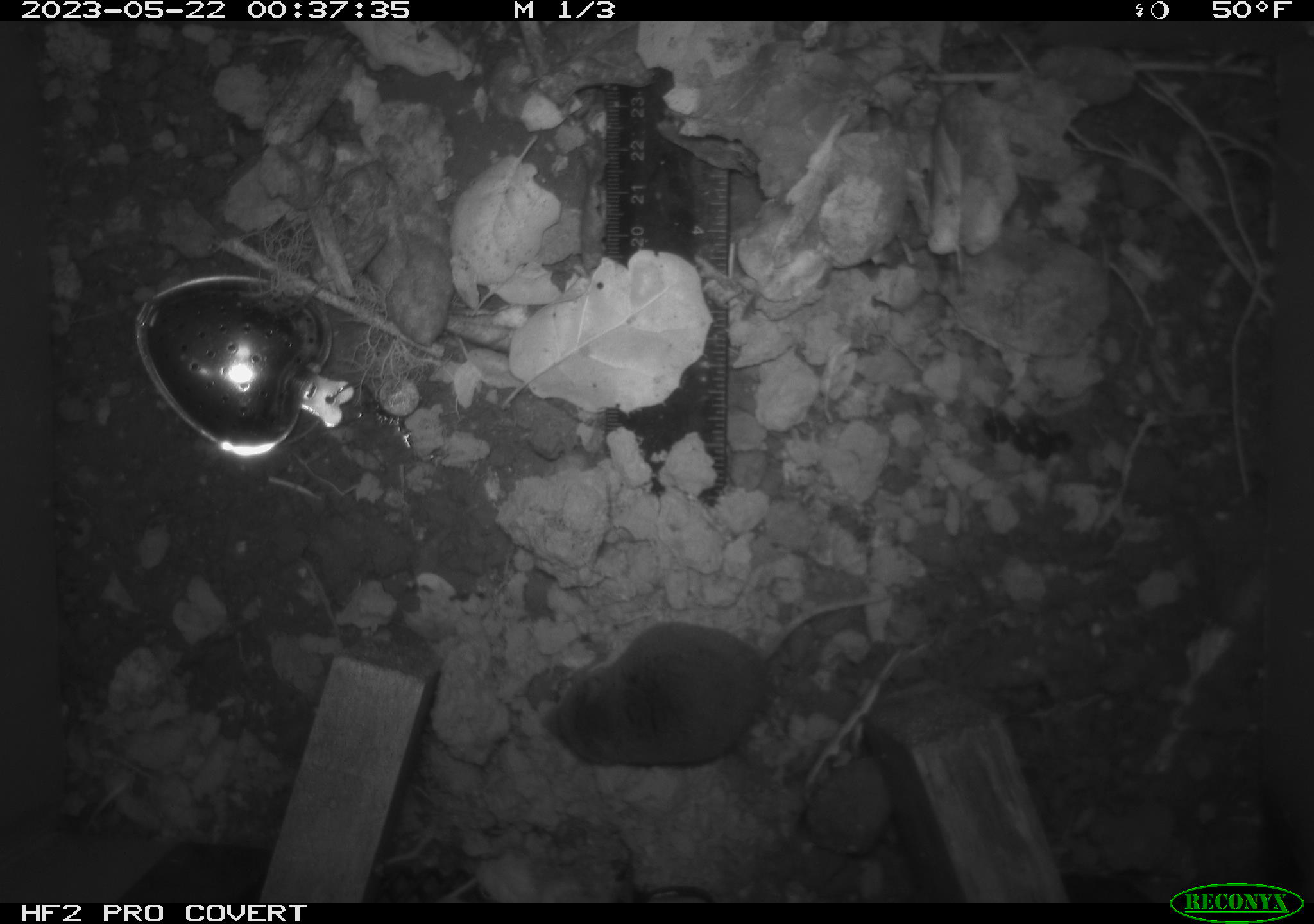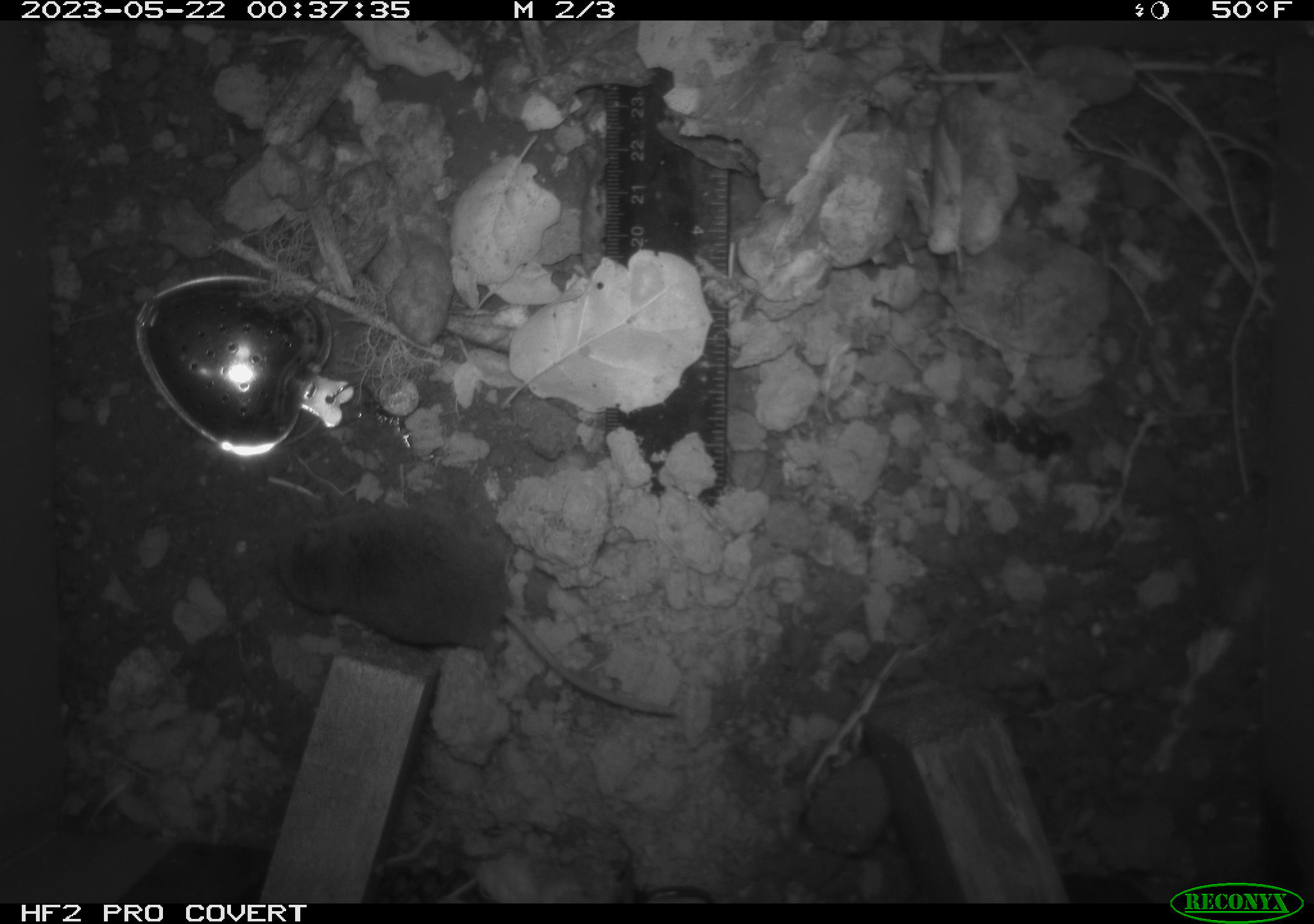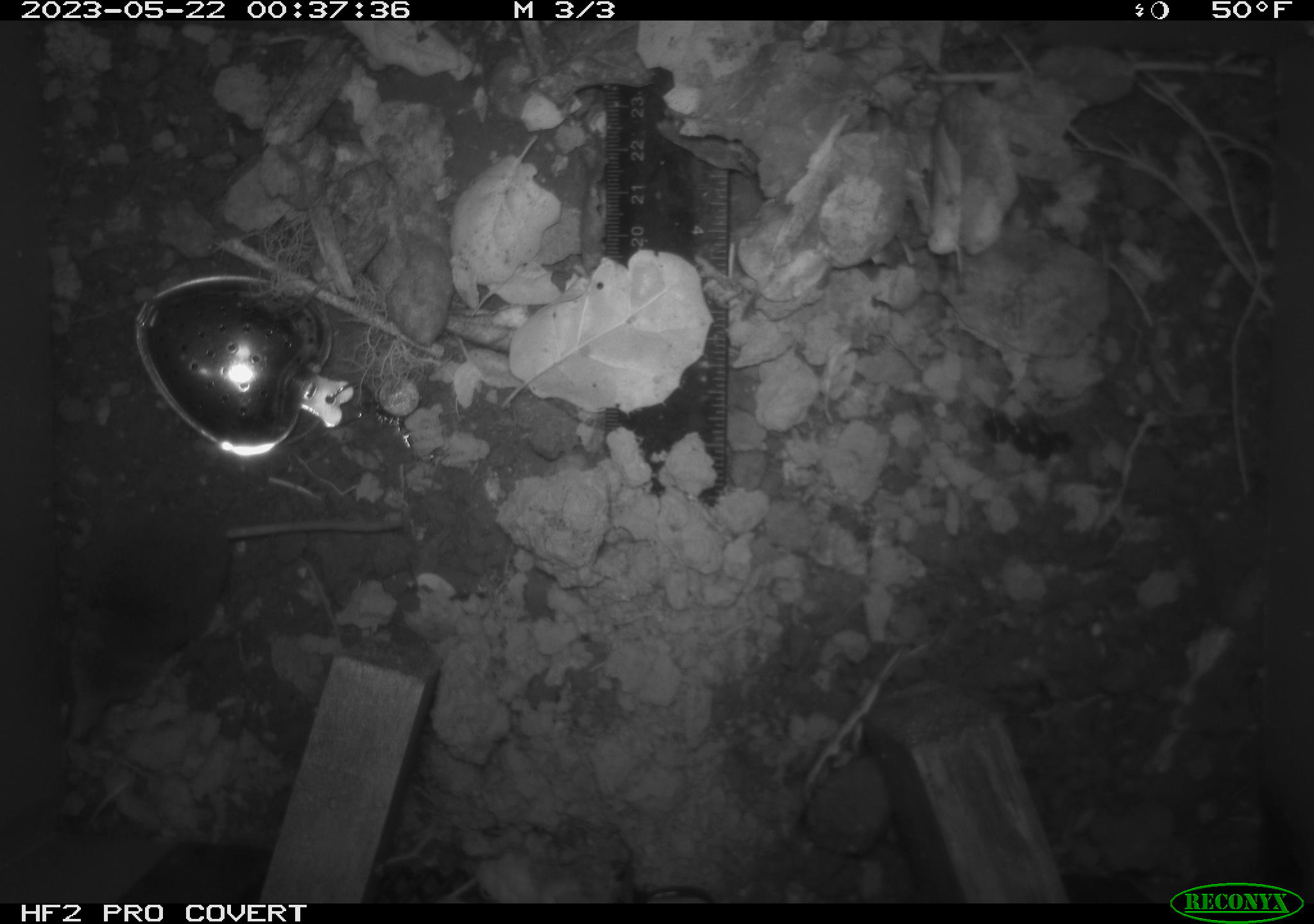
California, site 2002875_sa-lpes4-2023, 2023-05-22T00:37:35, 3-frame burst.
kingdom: Animalia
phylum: Chordata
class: Mammalia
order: Eulipotyphla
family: Soricidae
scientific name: Soricidae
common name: shrews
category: soricidae family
Soricidae family (shrews) (Soricidae).